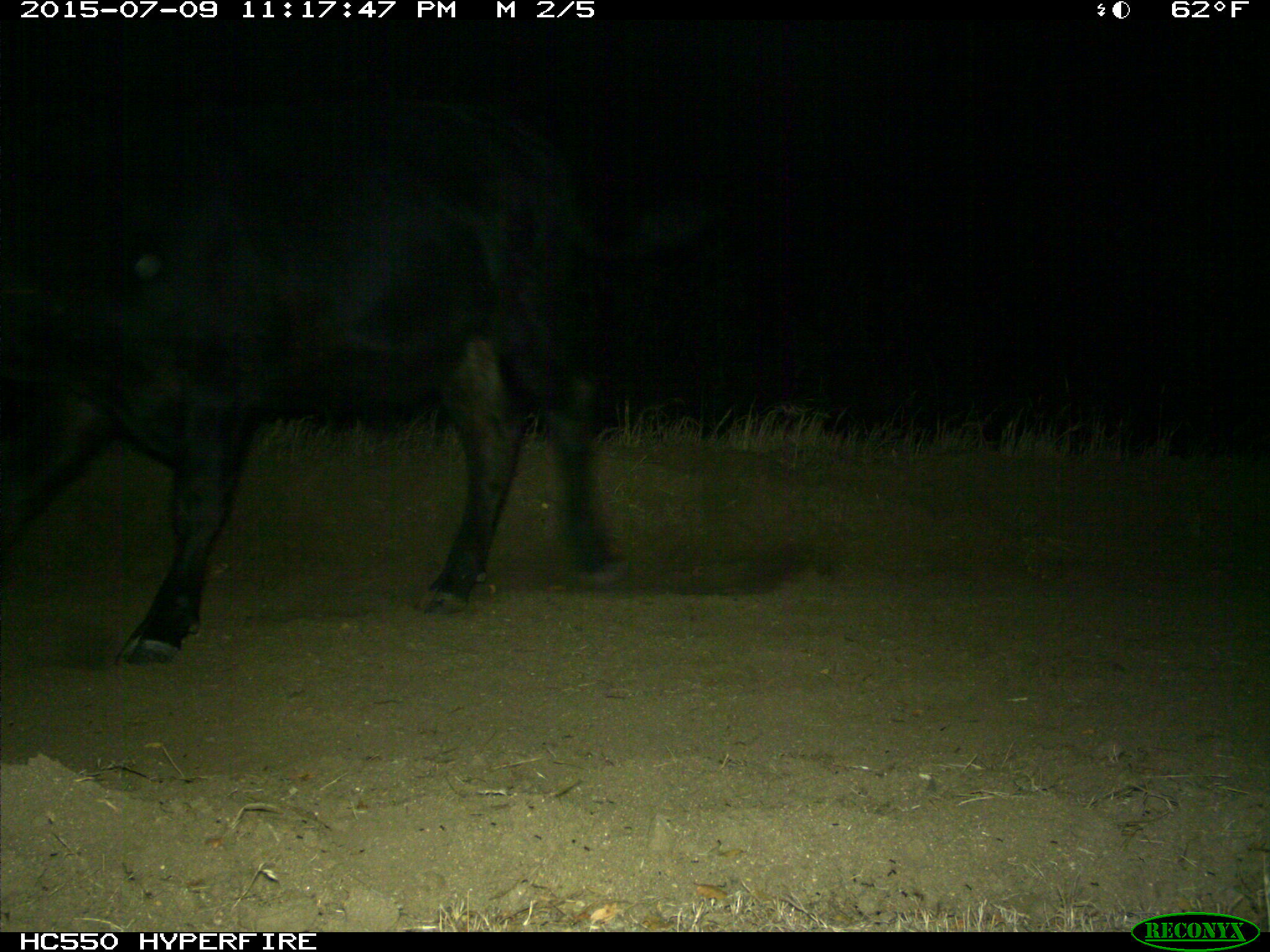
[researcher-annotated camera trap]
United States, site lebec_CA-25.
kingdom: Animalia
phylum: Chordata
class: Mammalia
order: Artiodactyla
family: Bovidae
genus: Bos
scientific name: Bos taurus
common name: domestic cow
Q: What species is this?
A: Bos taurus (domestic cow).